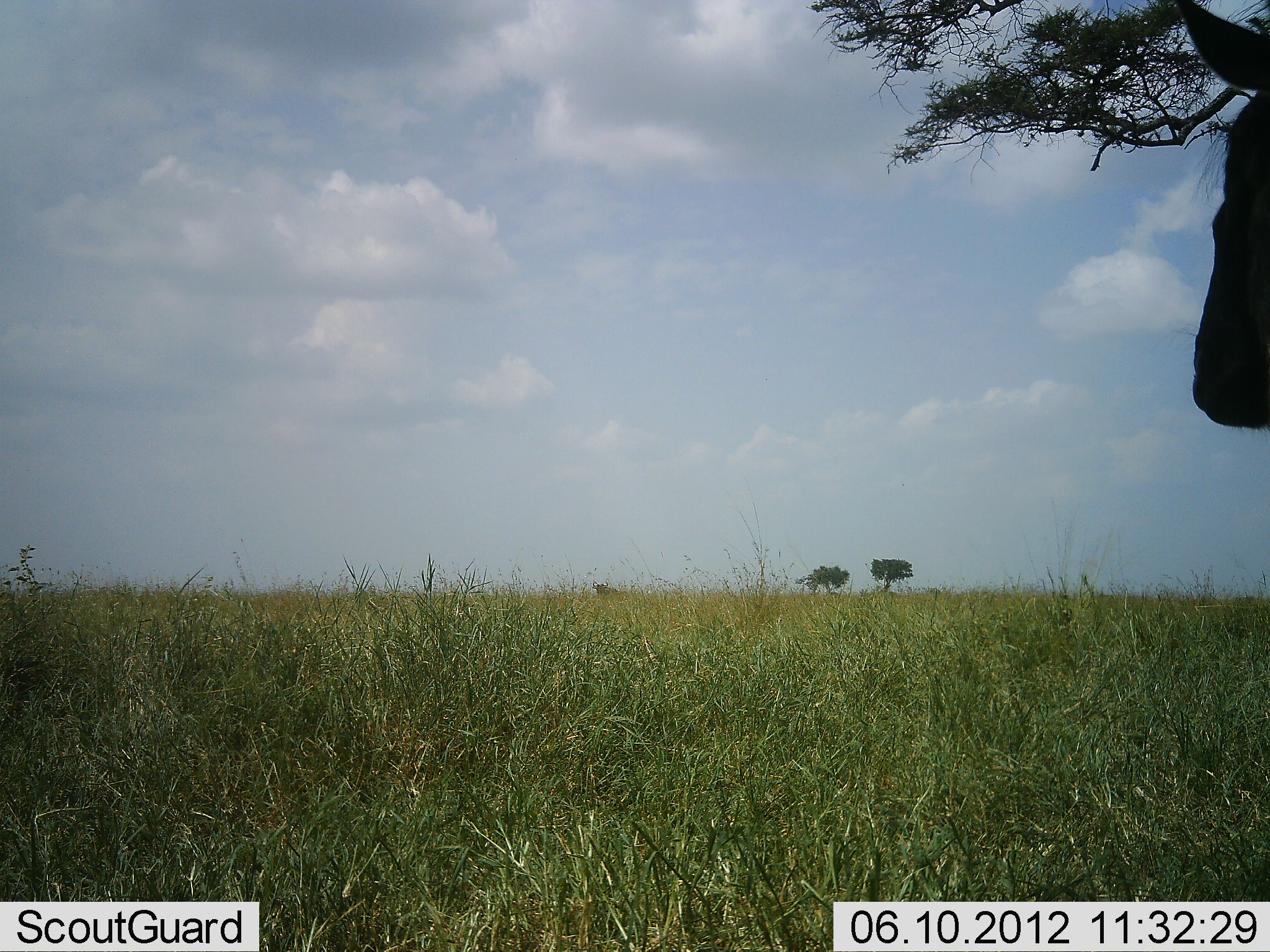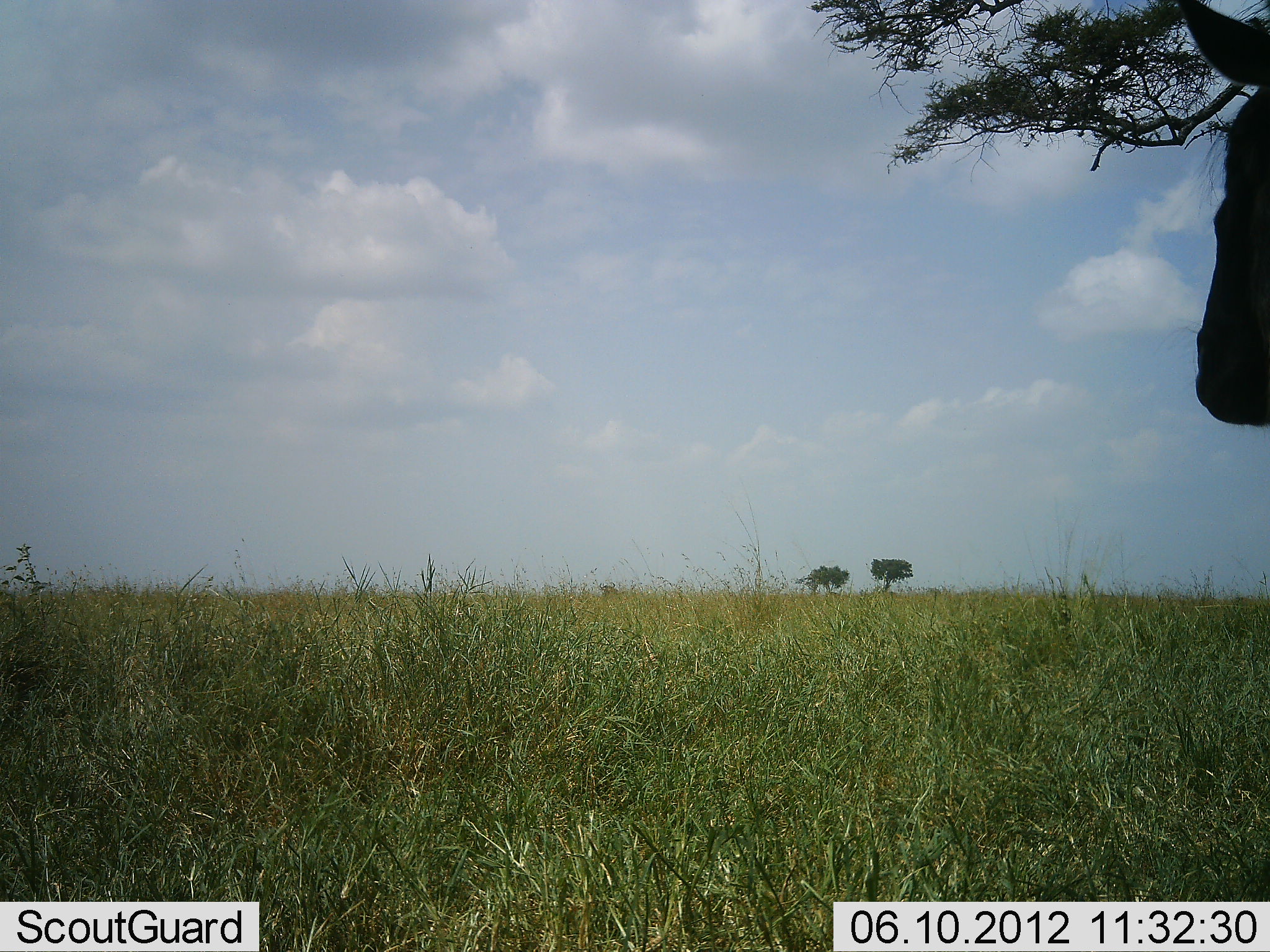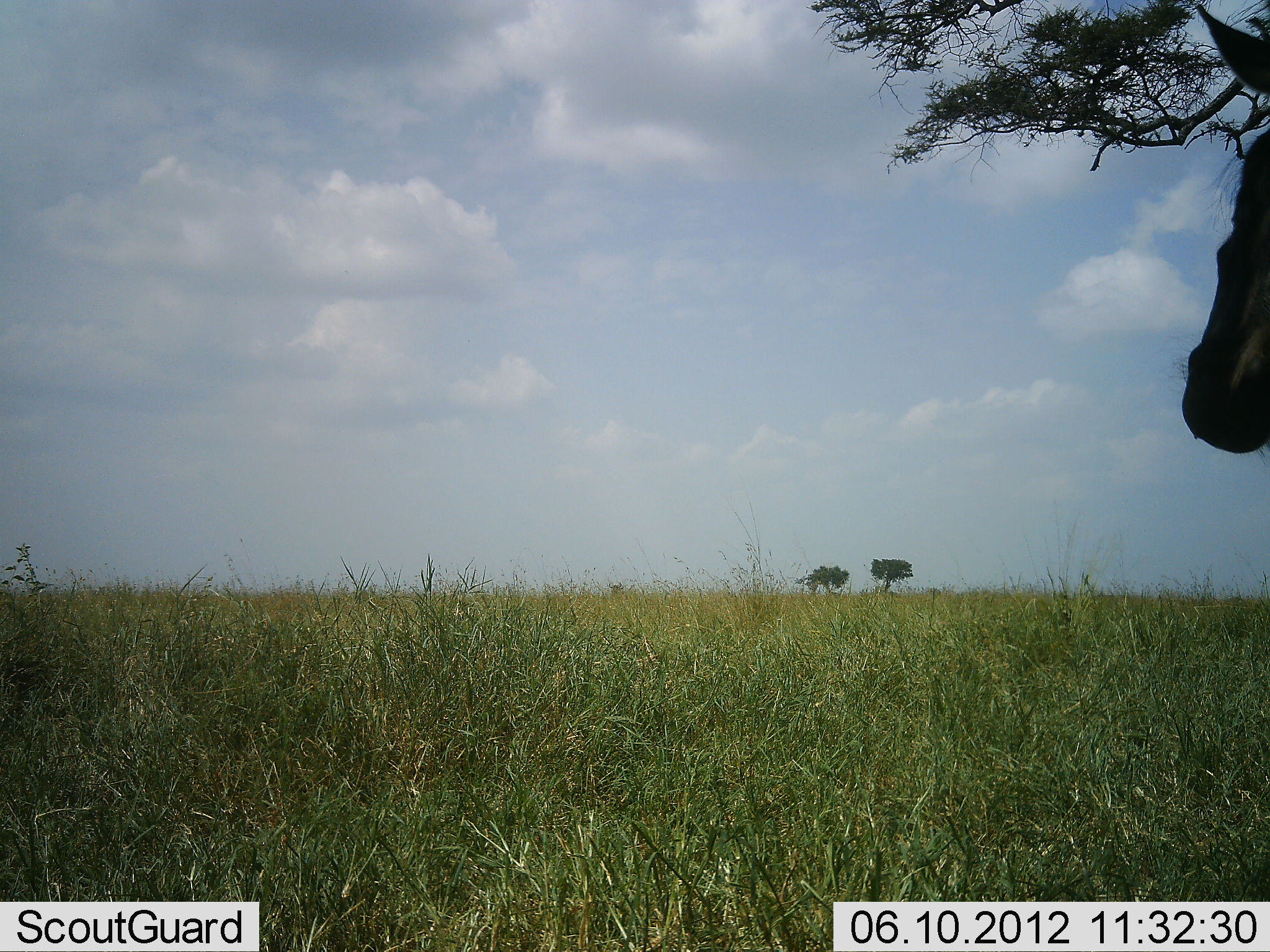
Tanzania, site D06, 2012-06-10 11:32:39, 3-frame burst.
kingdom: Animalia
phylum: Chordata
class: Mammalia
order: Artiodactyla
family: Bovidae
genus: Connochaetes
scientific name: Connochaetes taurinus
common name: blue wildebeest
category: wildebeest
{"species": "wildebeest (blue wildebeest) (Connochaetes taurinus)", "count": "1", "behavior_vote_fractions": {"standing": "100%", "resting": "0%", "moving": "10%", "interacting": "0%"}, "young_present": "0%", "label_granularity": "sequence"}